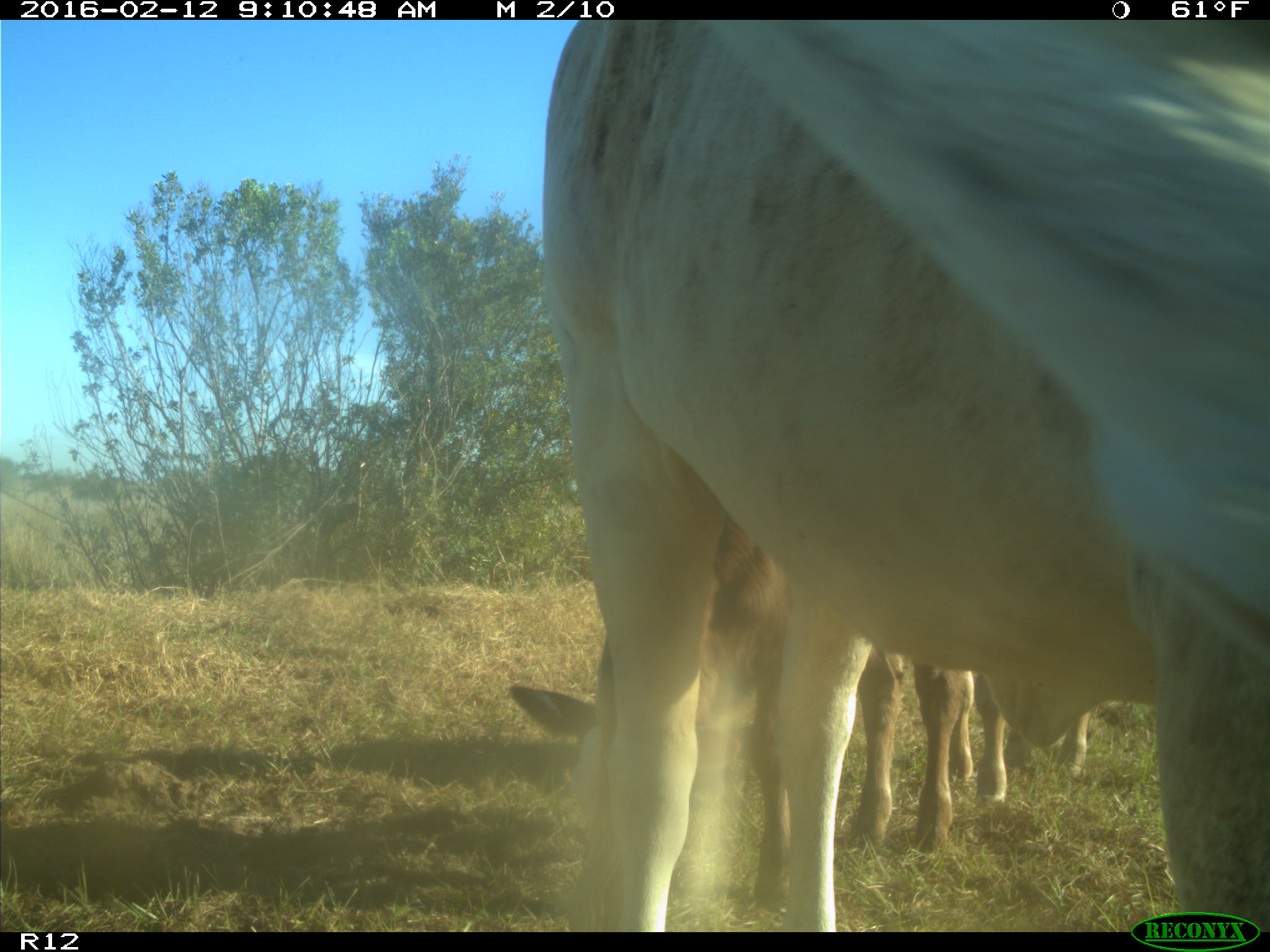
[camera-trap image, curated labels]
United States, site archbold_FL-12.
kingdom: Animalia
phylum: Chordata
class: Mammalia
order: Artiodactyla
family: Bovidae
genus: Bos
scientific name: Bos taurus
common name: domestic cow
Bos taurus (domestic cow).